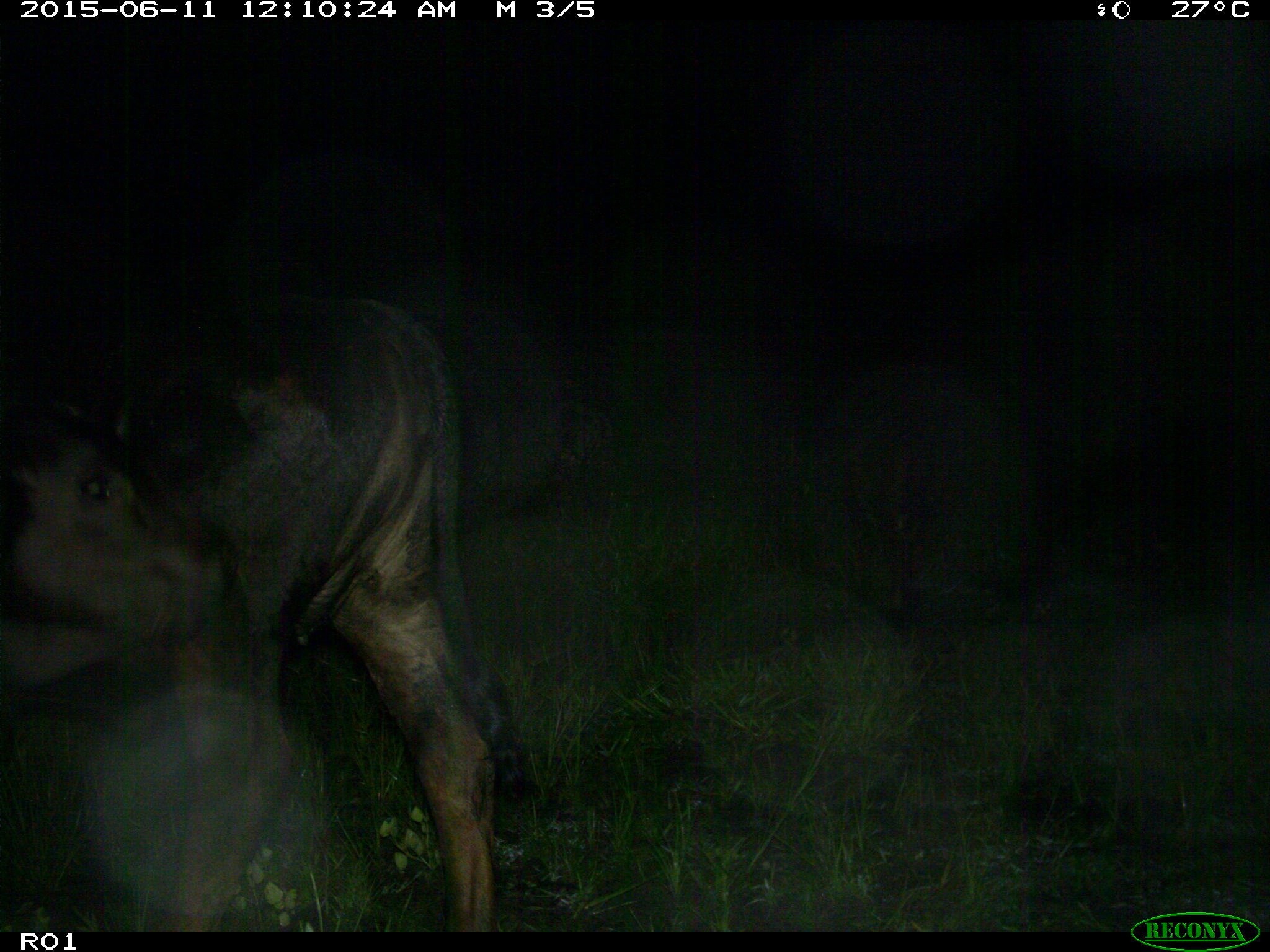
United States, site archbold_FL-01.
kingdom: Animalia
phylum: Chordata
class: Mammalia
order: Artiodactyla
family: Bovidae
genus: Bos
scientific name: Bos taurus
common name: domestic cow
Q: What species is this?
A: Bos taurus (domestic cow).